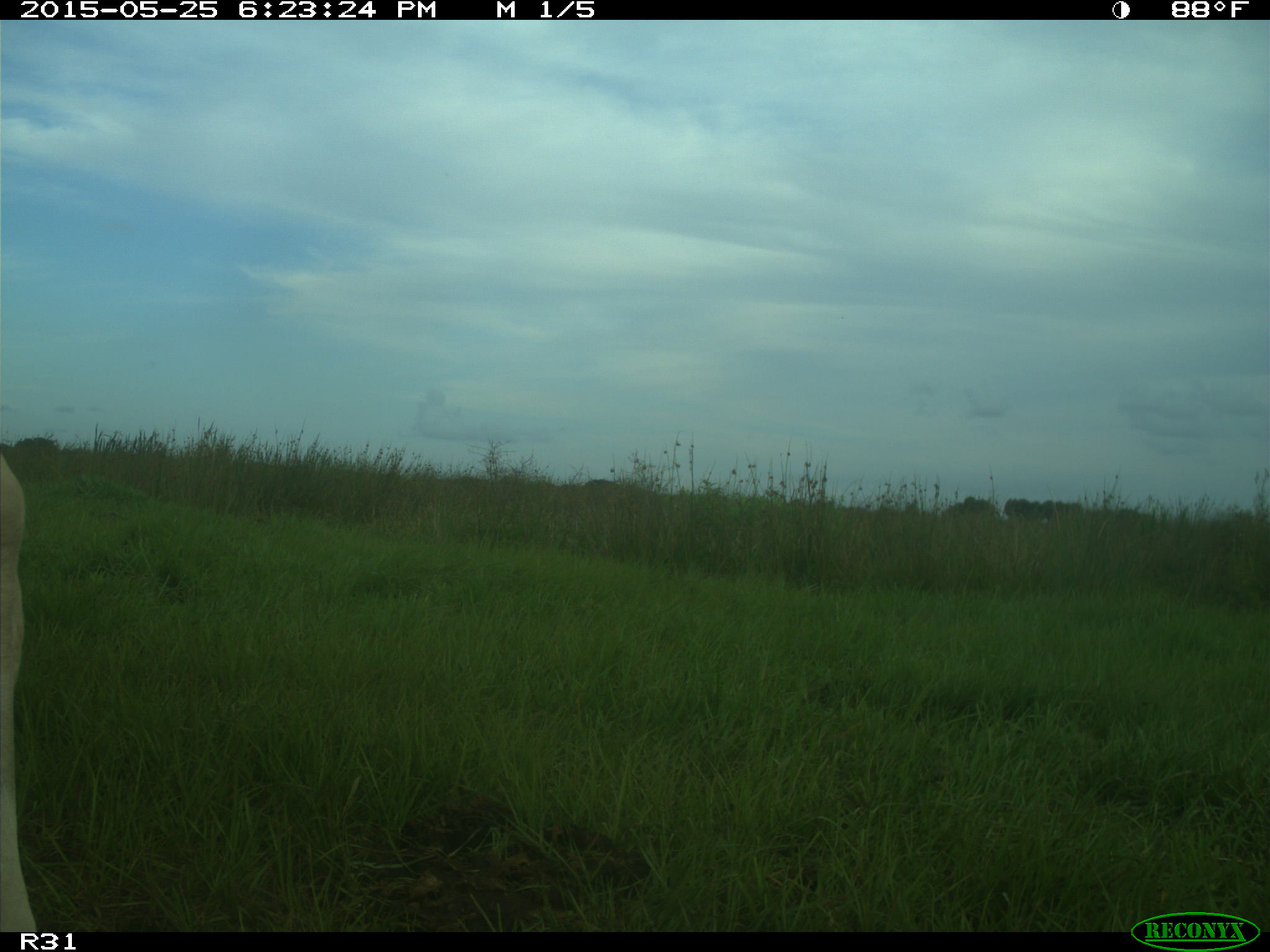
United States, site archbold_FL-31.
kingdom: Animalia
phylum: Chordata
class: Mammalia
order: Artiodactyla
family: Bovidae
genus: Bos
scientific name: Bos taurus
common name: domestic cow